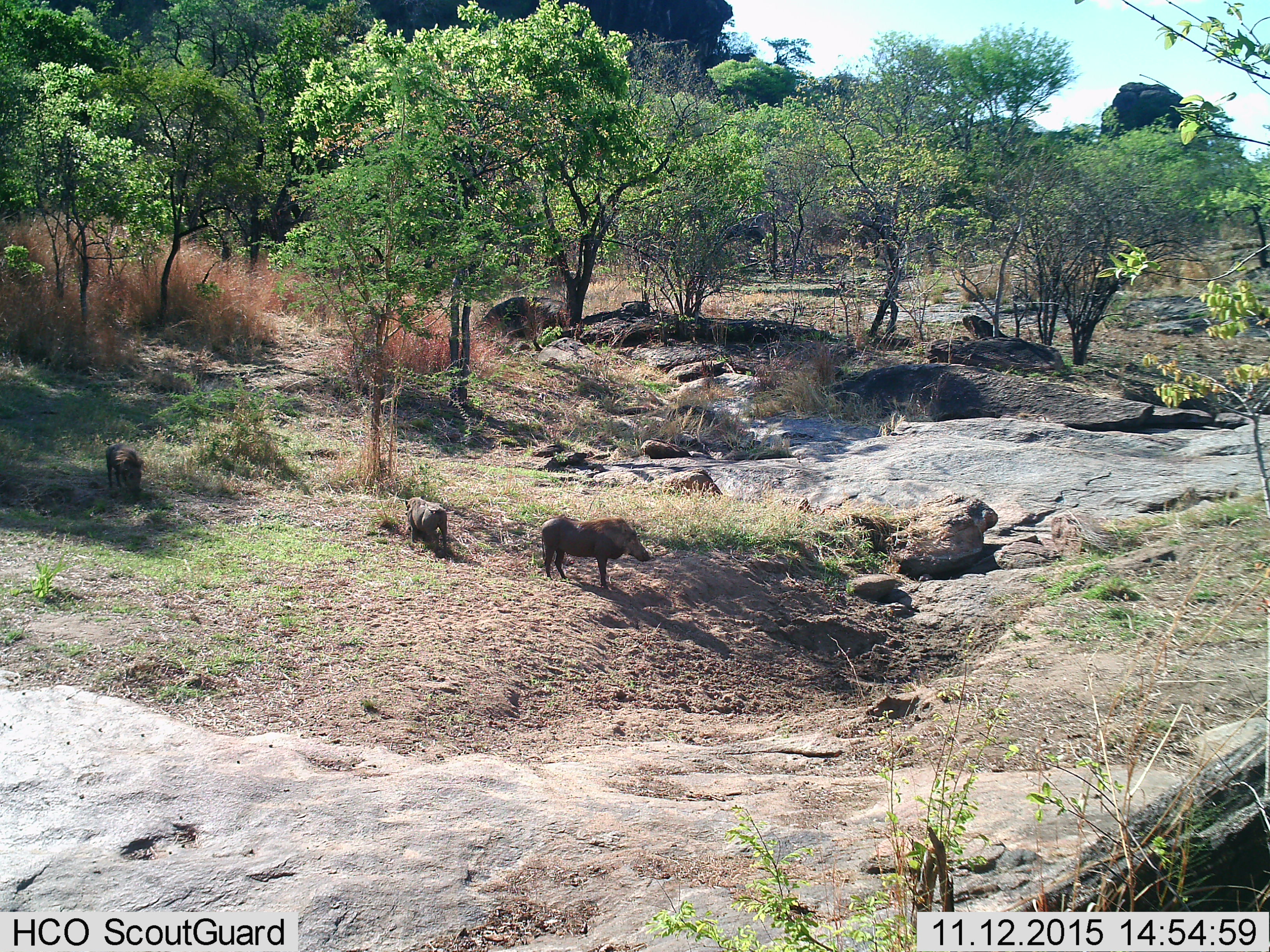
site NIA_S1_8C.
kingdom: Animalia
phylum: Chordata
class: Mammalia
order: Artiodactyla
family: Suidae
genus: Phacochoerus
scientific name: Phacochoerus africanus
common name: warthog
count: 3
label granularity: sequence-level